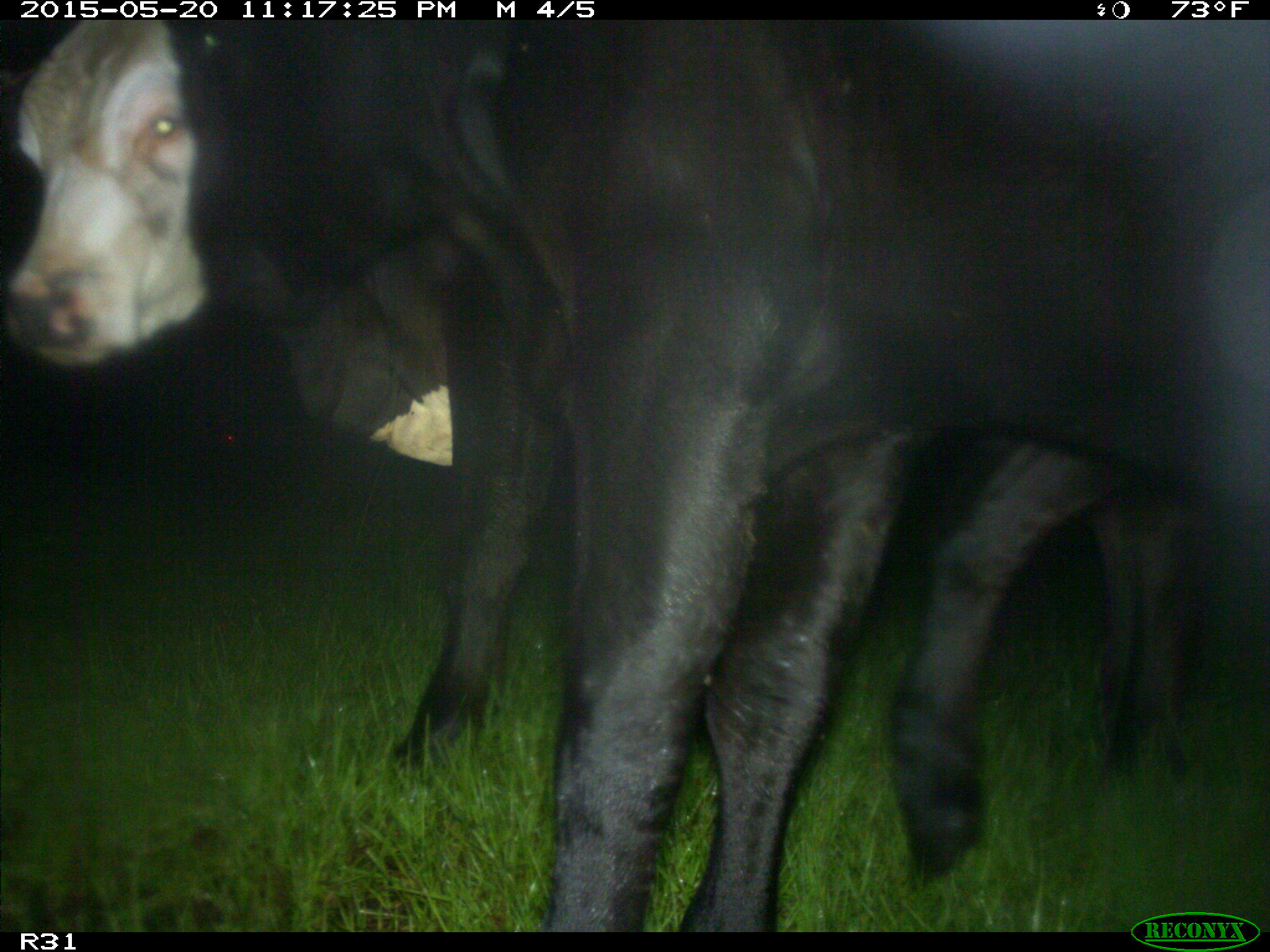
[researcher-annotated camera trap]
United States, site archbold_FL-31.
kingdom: Animalia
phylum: Chordata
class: Mammalia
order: Artiodactyla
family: Bovidae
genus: Bos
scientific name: Bos taurus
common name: domestic cow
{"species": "Bos taurus (domestic cow)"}